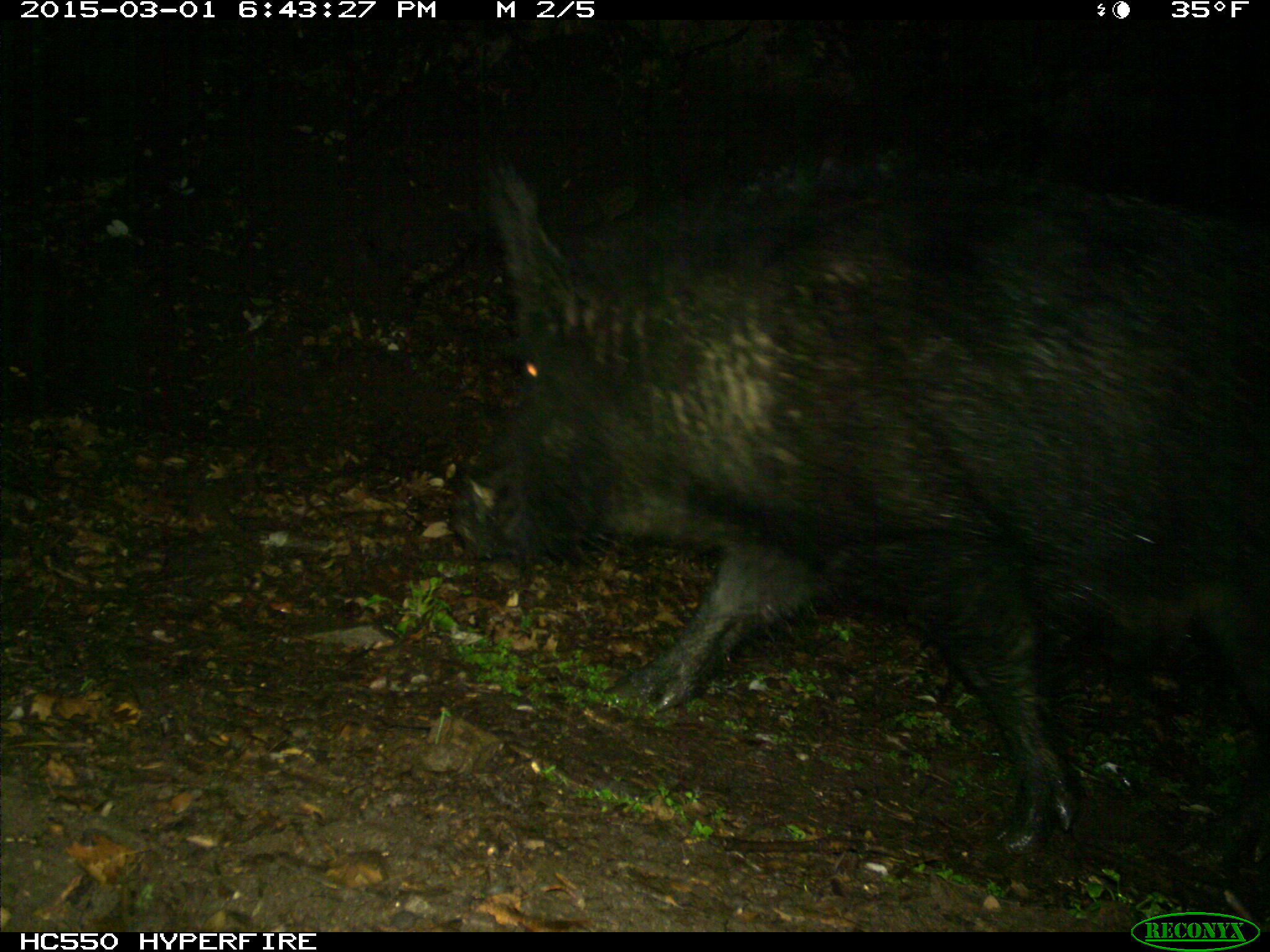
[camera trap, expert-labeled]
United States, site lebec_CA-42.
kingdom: Animalia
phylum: Chordata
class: Mammalia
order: Artiodactyla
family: Suidae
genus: Sus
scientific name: Sus scrofa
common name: wild boar